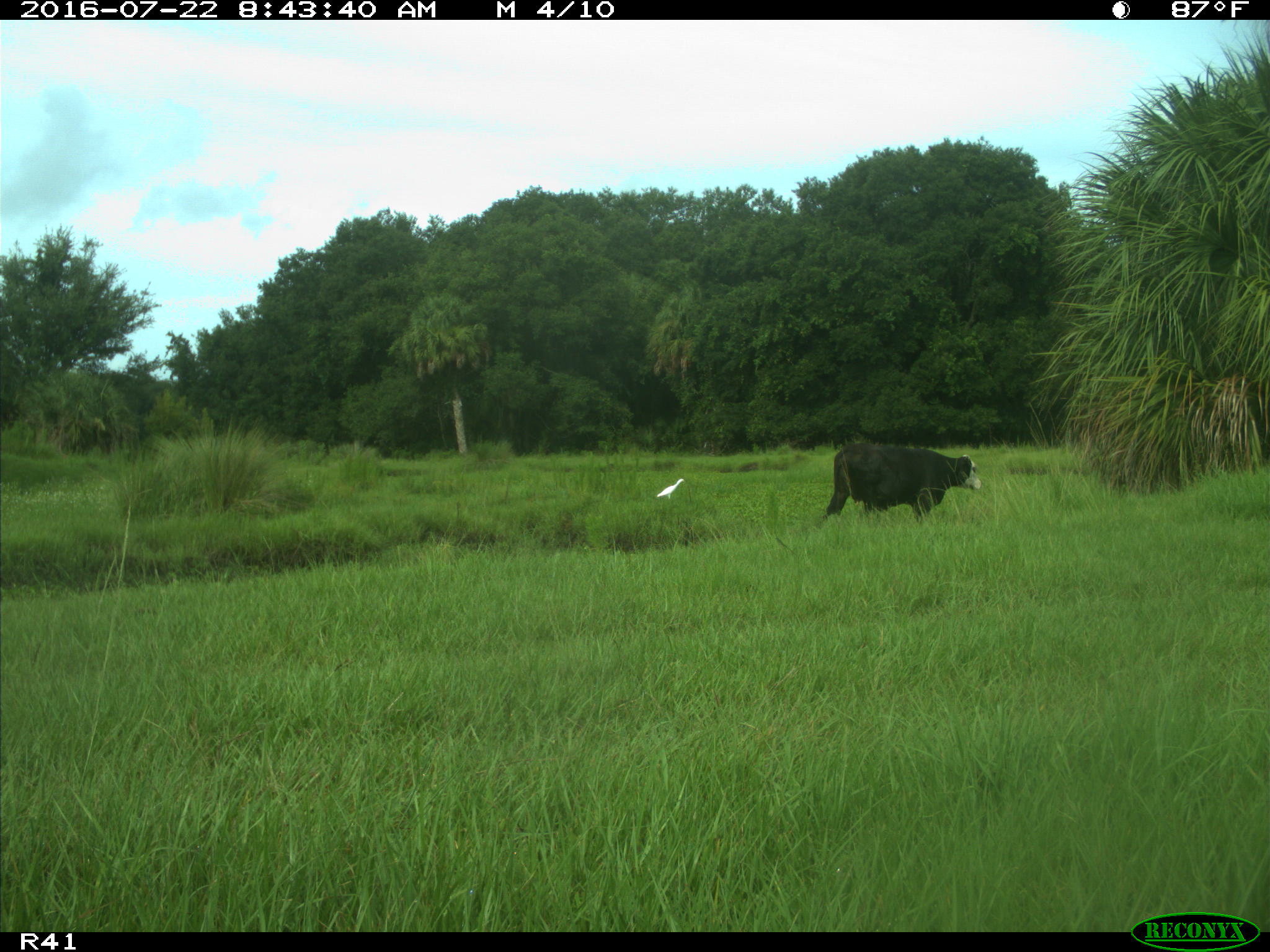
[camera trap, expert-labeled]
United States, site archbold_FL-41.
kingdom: Animalia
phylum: Chordata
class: Mammalia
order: Artiodactyla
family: Bovidae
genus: Bos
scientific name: Bos taurus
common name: domestic cow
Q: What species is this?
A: Bos taurus (domestic cow).